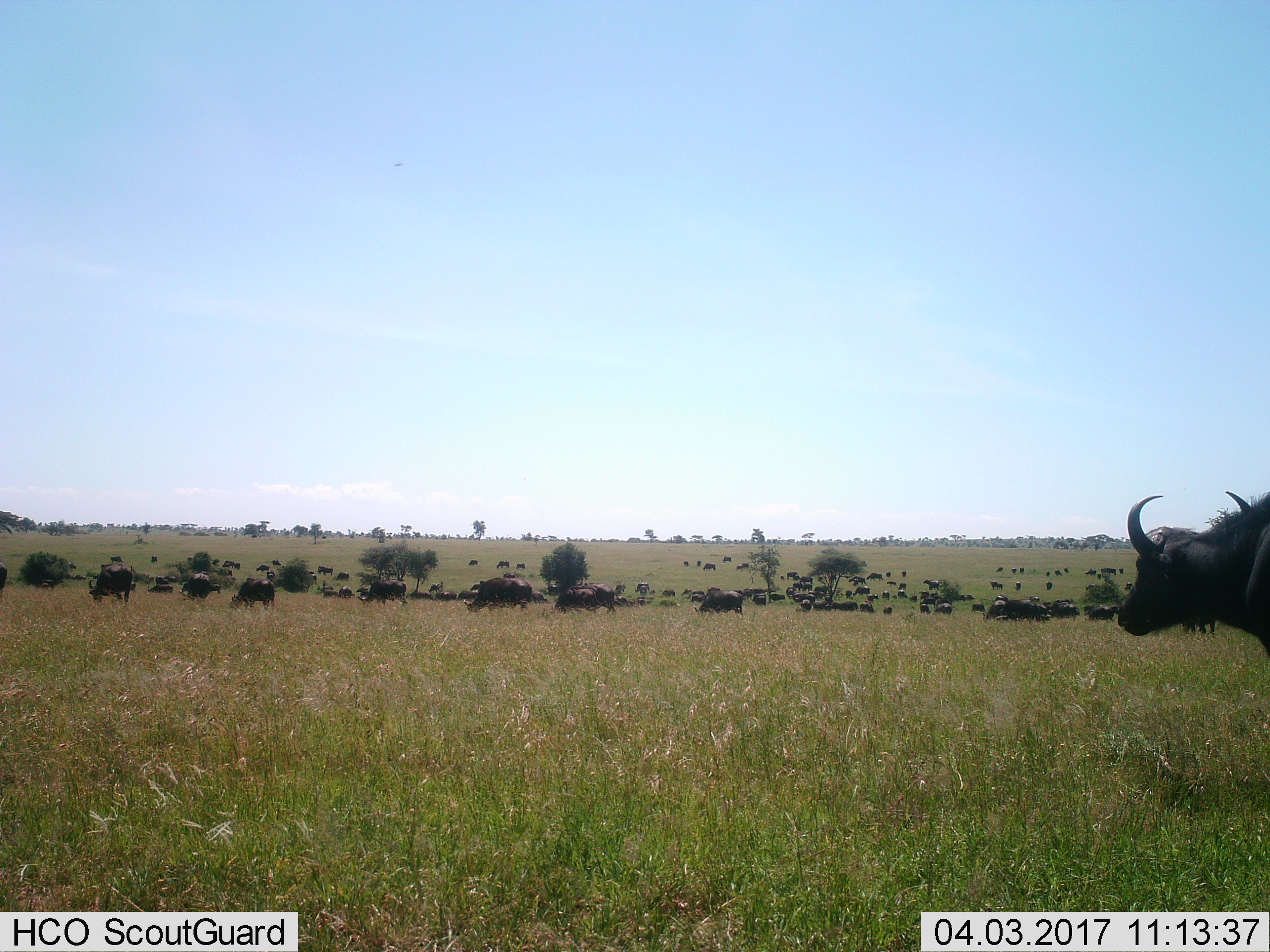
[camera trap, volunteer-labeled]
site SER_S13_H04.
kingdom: Animalia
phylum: Chordata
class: Mammalia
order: Artiodactyla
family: Bovidae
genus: Syncerus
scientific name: Syncerus caffer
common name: african buffalo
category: buffalo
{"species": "buffalo (african buffalo) (Syncerus caffer)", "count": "51+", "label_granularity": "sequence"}